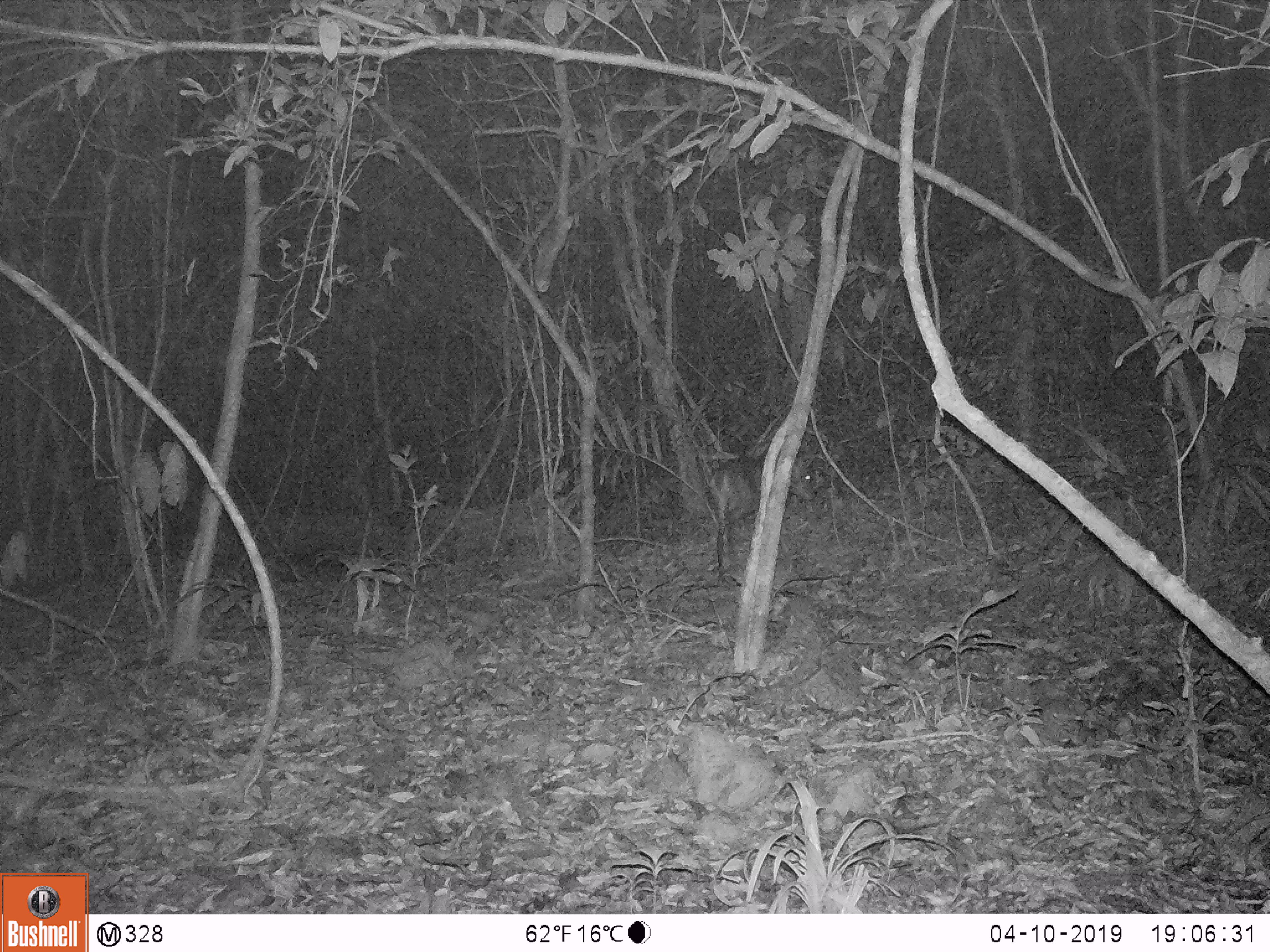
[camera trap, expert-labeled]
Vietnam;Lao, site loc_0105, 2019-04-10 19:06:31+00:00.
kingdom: Animalia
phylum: Chordata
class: Mammalia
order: Artiodactyla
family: Cervidae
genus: Muntiacus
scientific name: Muntiacus vuquangensis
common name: large-antlered muntjac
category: large antlered muntjac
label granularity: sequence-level